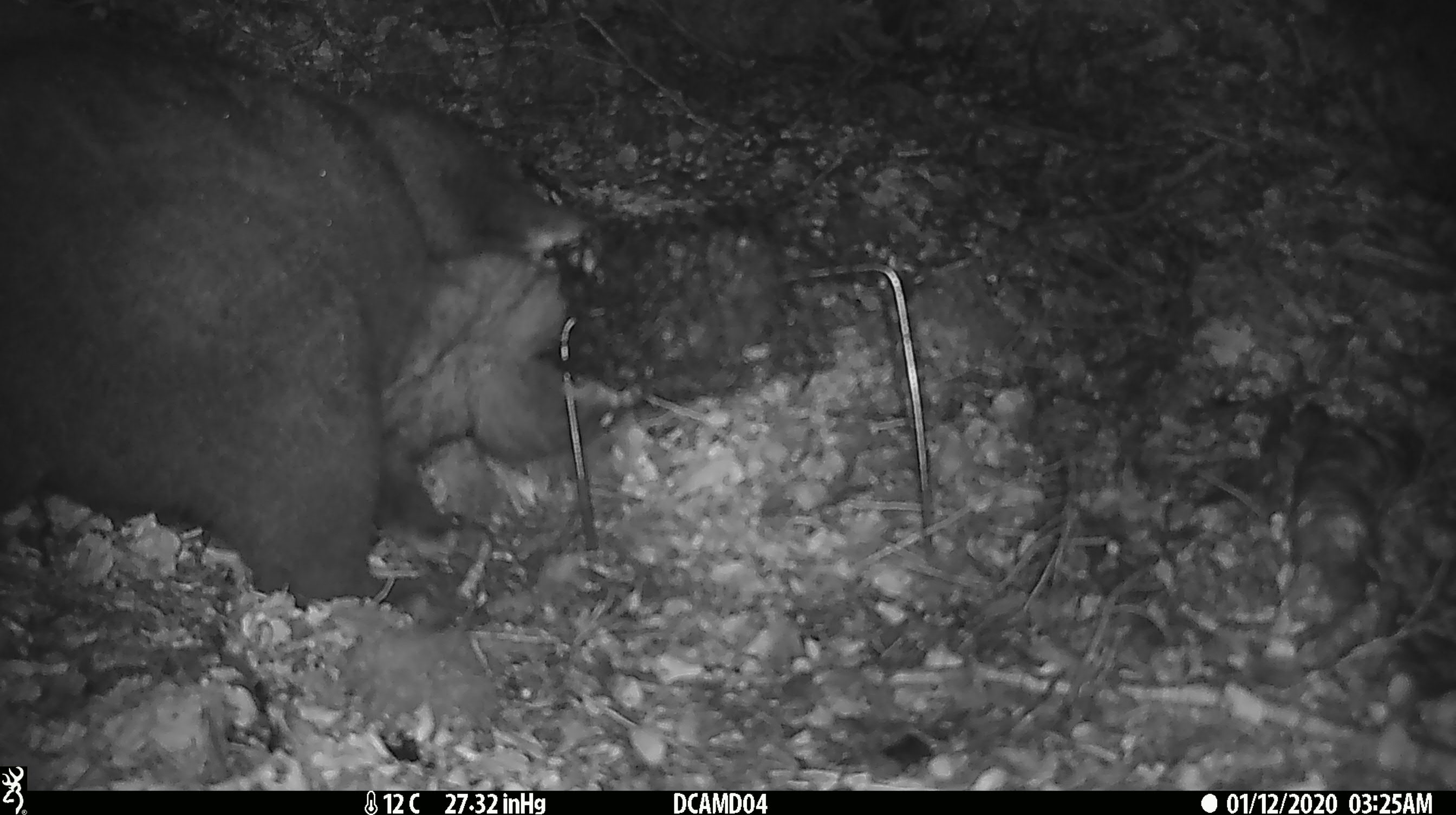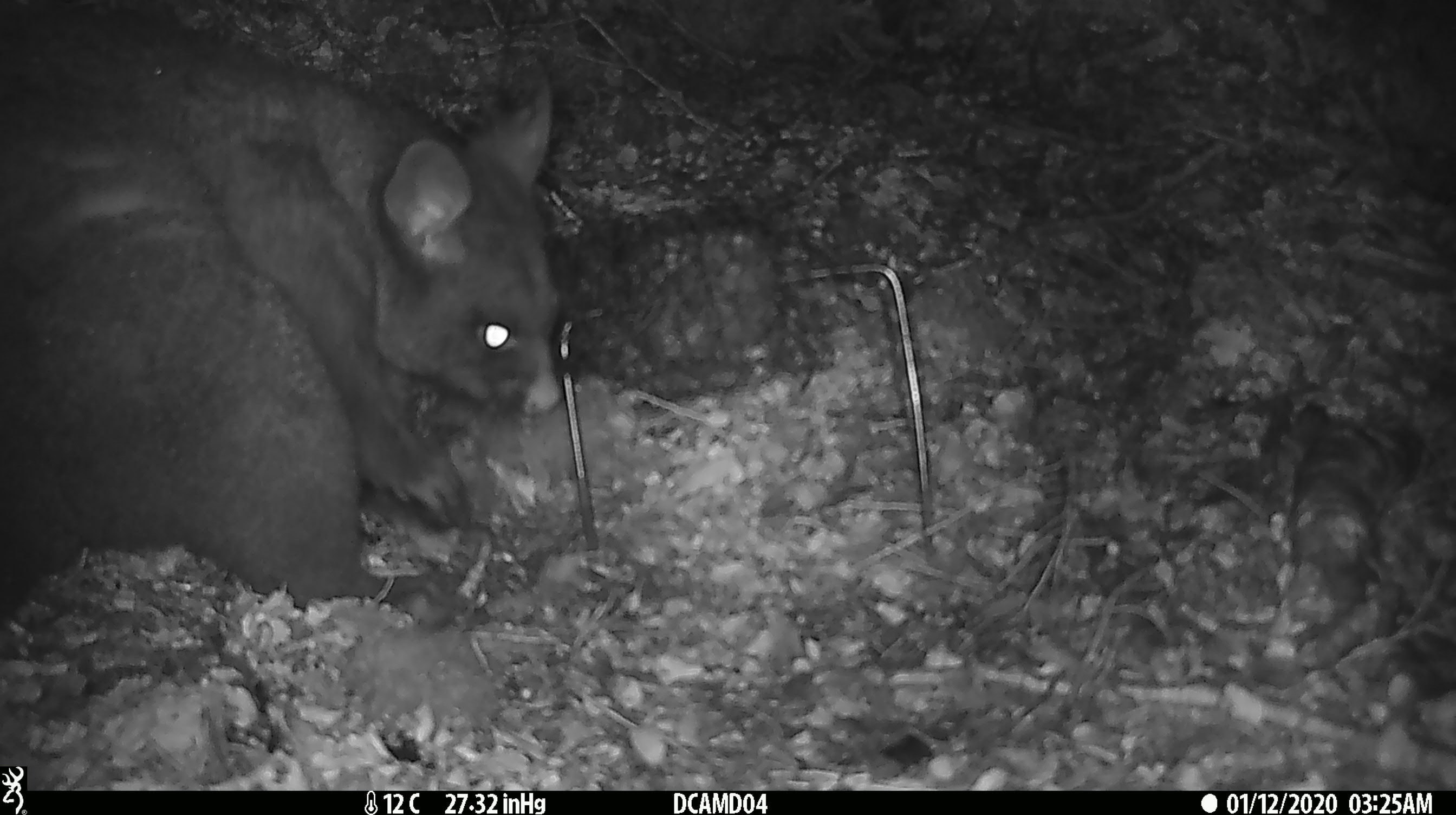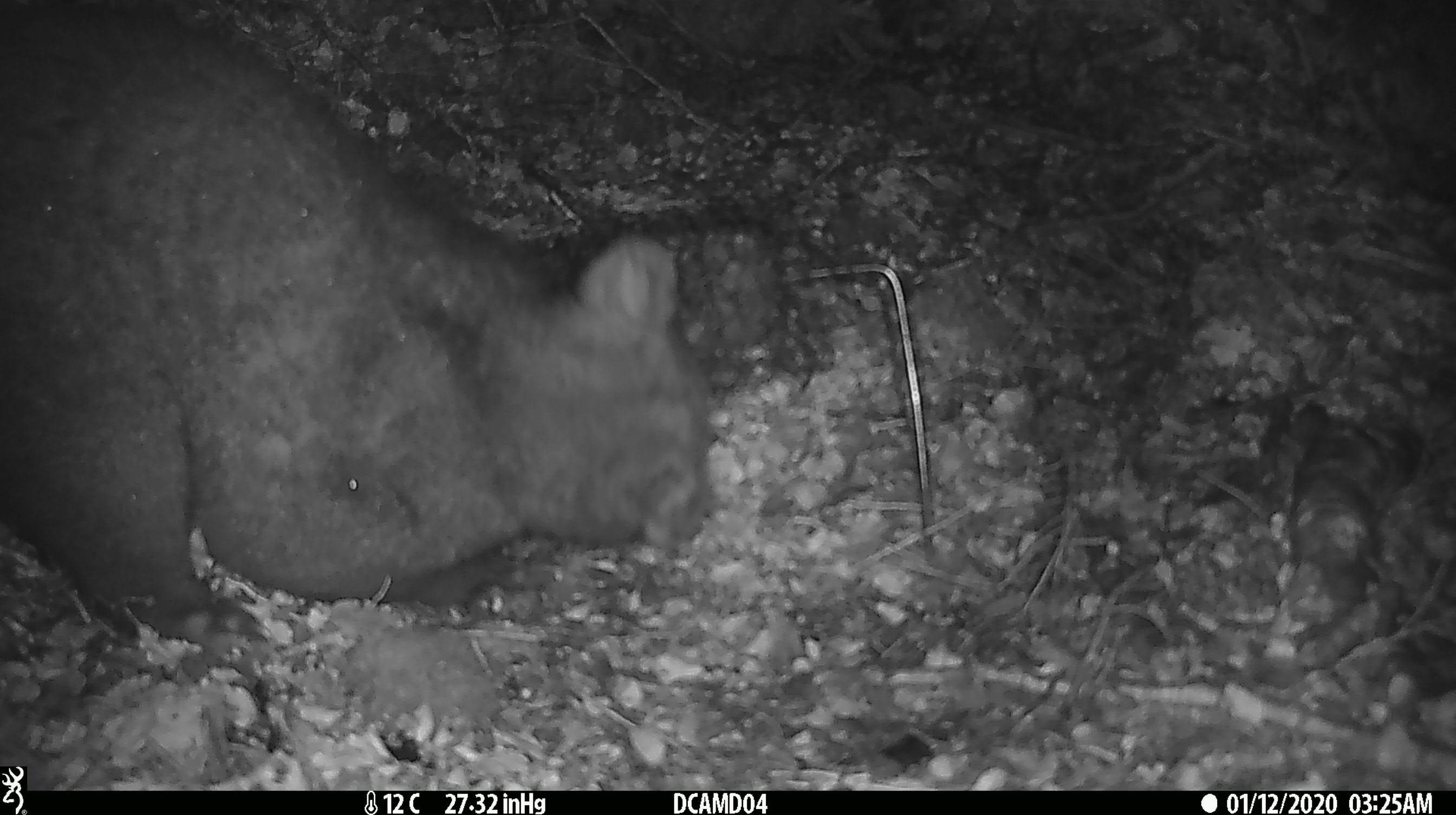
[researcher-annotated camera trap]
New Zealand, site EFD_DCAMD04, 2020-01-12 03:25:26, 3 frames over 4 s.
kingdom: Animalia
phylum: Chordata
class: Mammalia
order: Diprotodontia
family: Phalangeridae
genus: Trichosurus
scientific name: Trichosurus vulpecula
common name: common brushtail possum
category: possum